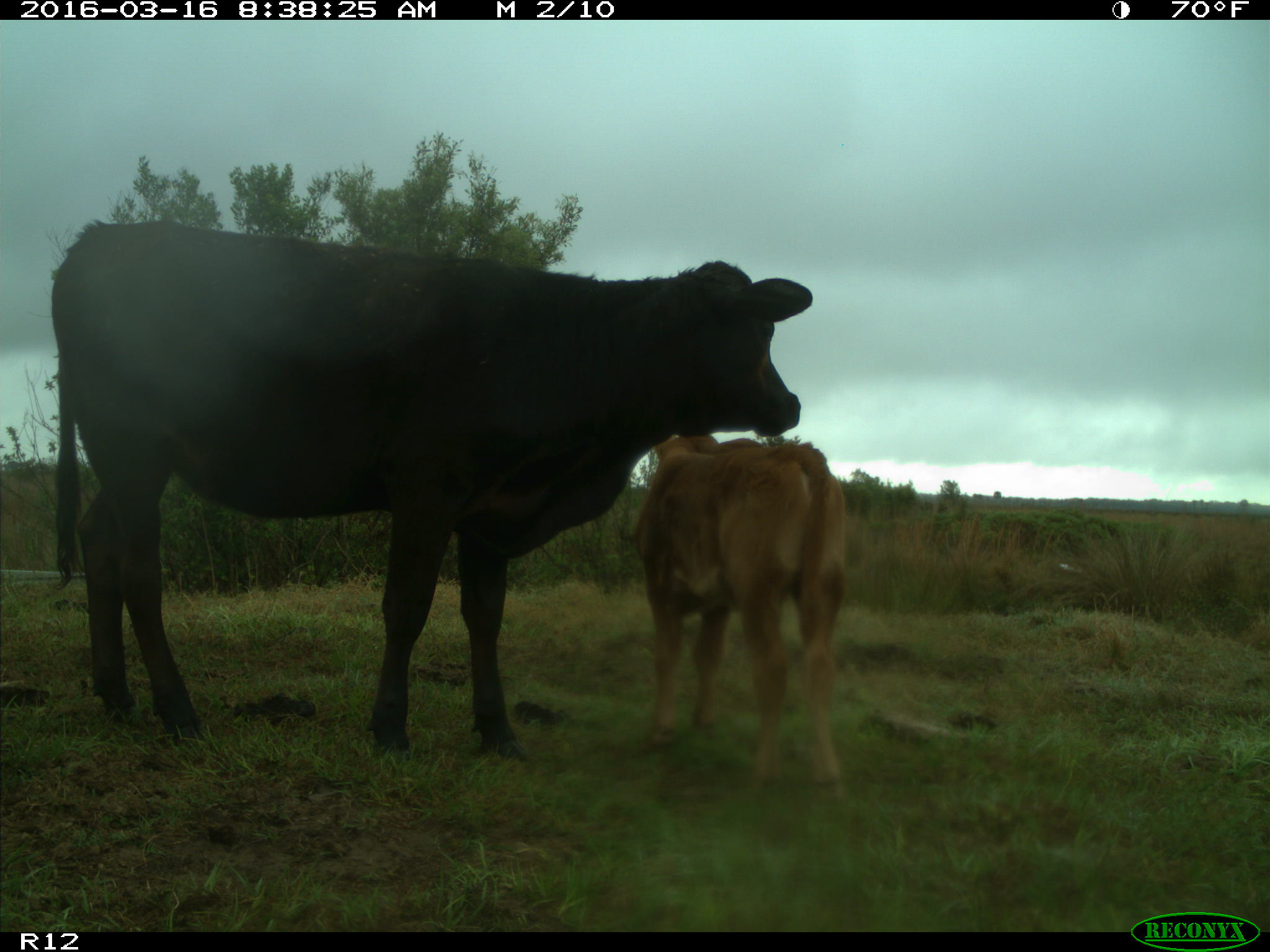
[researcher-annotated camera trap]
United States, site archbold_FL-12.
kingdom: Animalia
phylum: Chordata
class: Mammalia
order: Artiodactyla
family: Bovidae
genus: Bos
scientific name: Bos taurus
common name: domestic cow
Bos taurus (domestic cow).